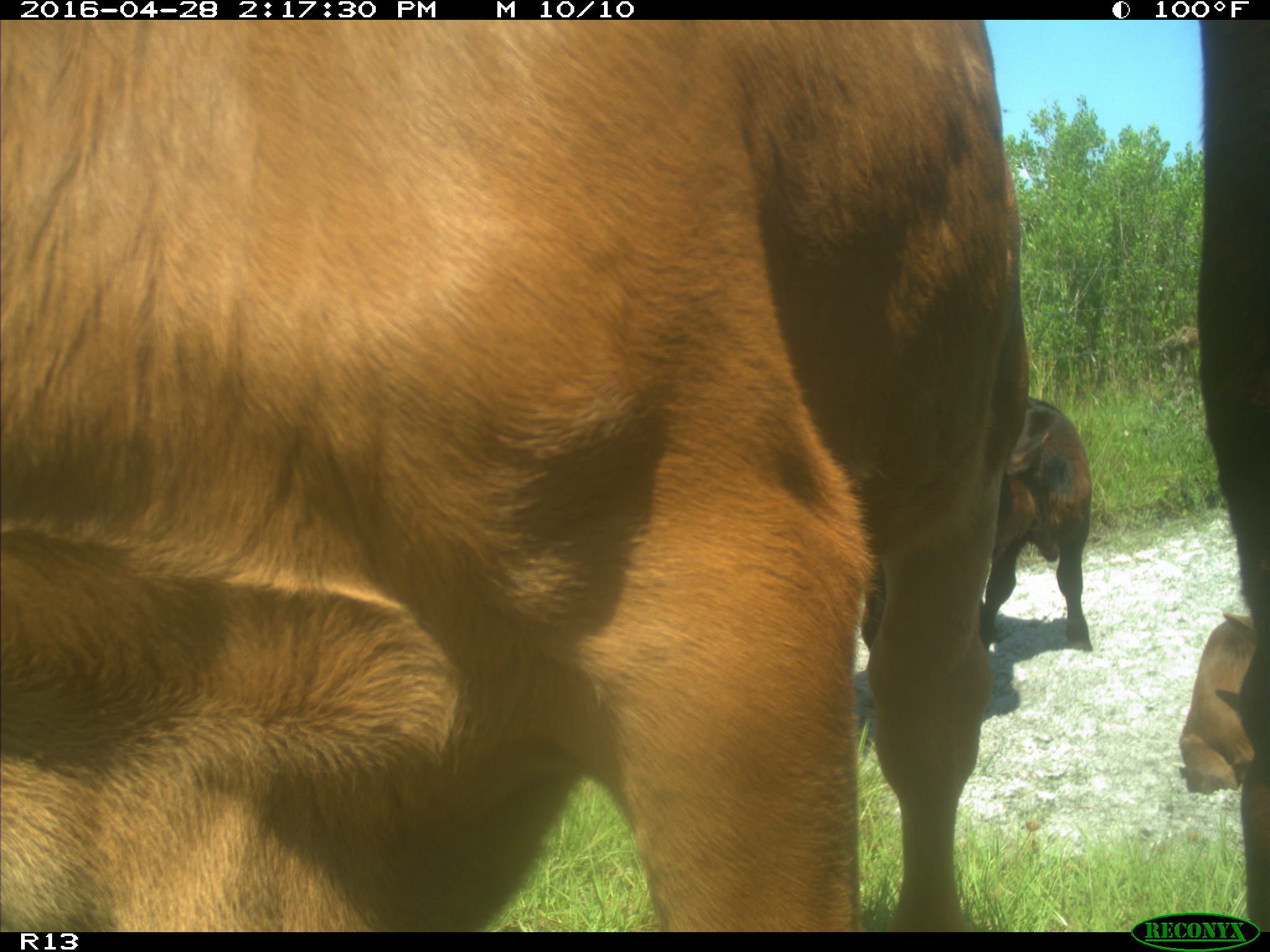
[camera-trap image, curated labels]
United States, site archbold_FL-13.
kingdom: Animalia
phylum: Chordata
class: Mammalia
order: Artiodactyla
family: Bovidae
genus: Bos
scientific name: Bos taurus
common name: domestic cow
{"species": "Bos taurus (domestic cow)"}